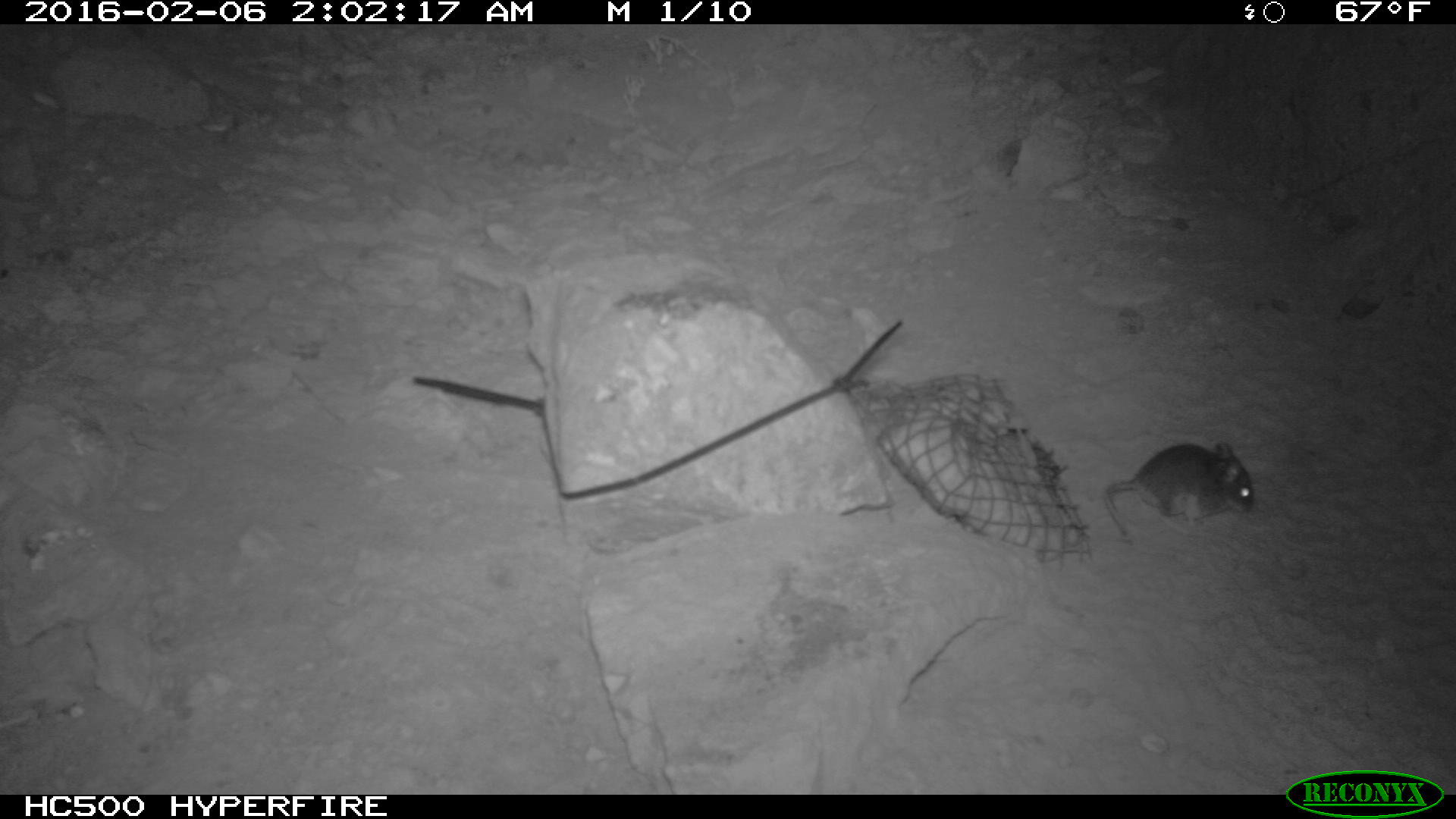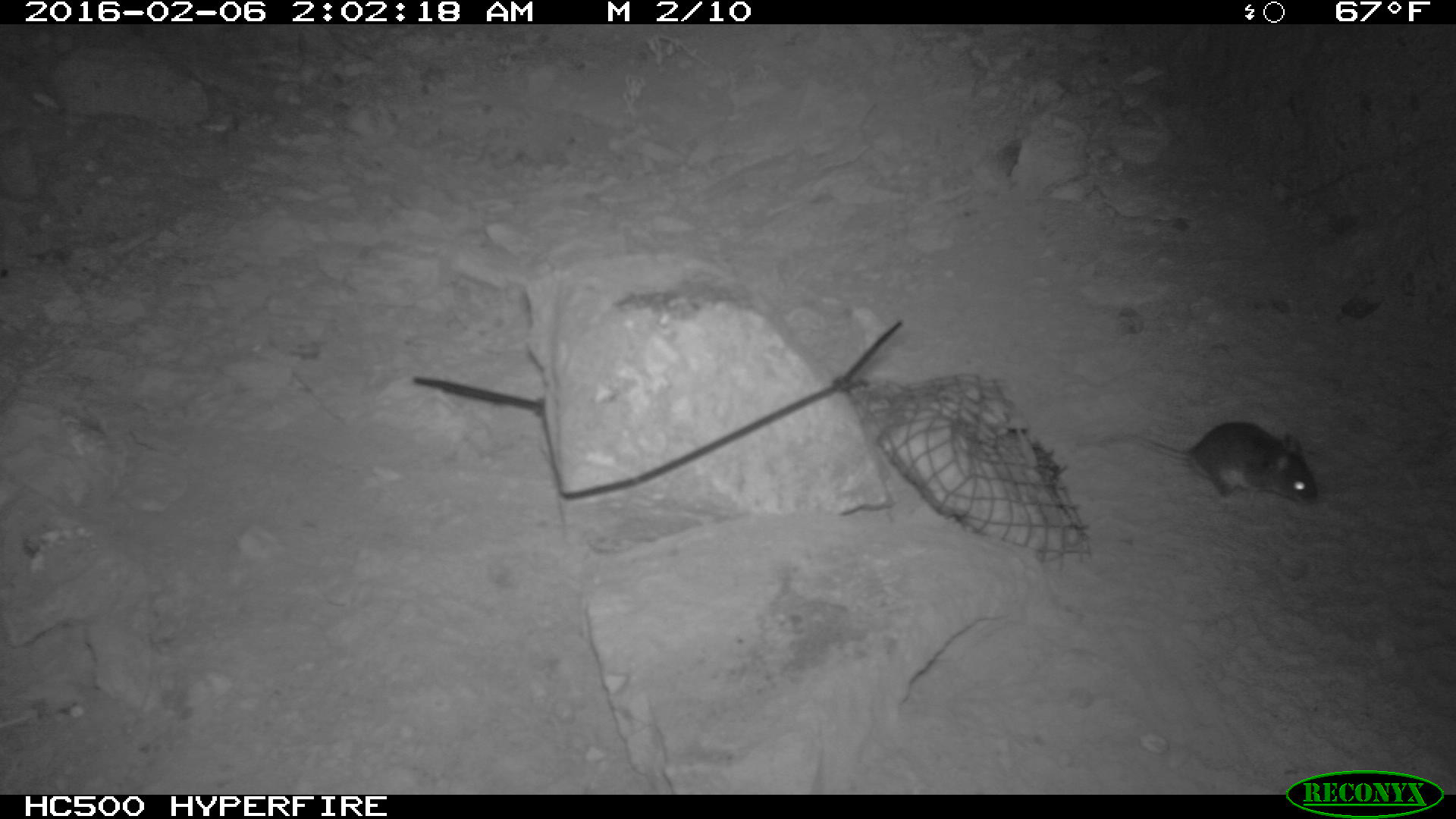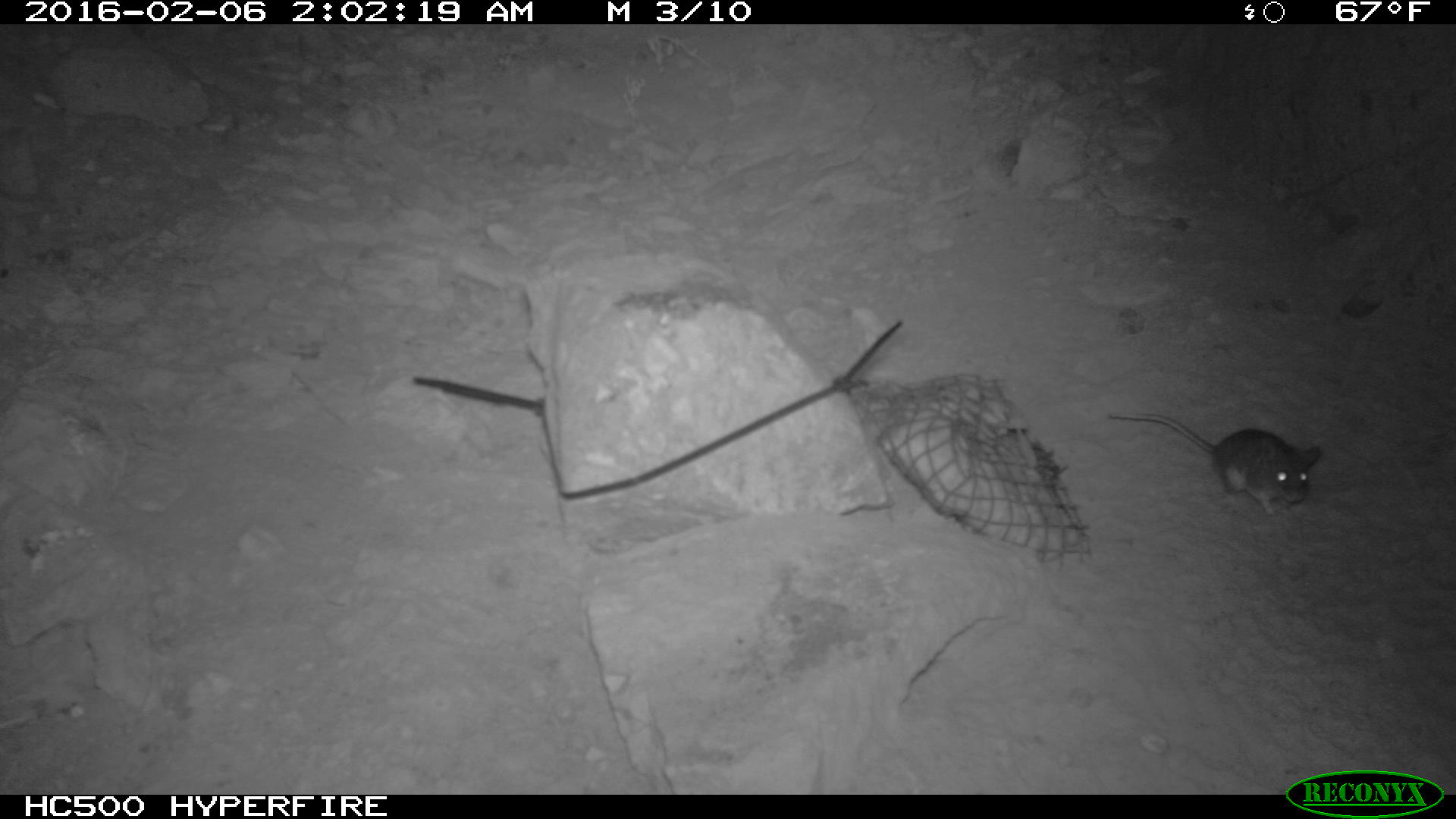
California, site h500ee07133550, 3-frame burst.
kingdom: Animalia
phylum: Chordata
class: Mammalia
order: Rodentia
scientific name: Rodentia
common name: rodent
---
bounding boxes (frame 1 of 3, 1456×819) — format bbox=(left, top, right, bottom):
rodent: bbox=(1103, 441, 1255, 545)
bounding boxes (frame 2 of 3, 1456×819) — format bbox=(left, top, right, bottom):
rodent: bbox=(1096, 422, 1317, 505)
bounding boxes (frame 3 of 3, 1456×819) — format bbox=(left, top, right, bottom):
rodent: bbox=(1106, 410, 1322, 527)